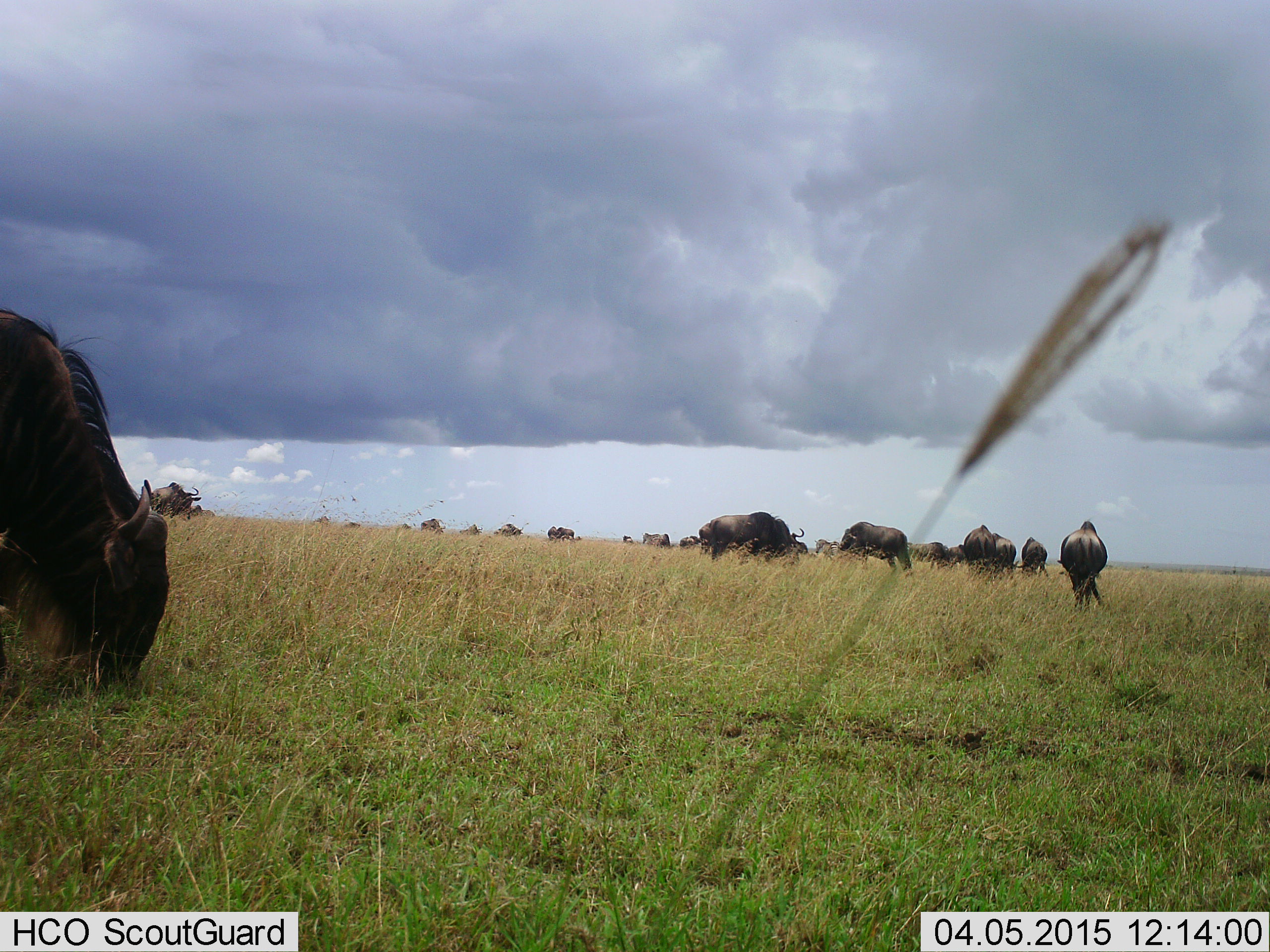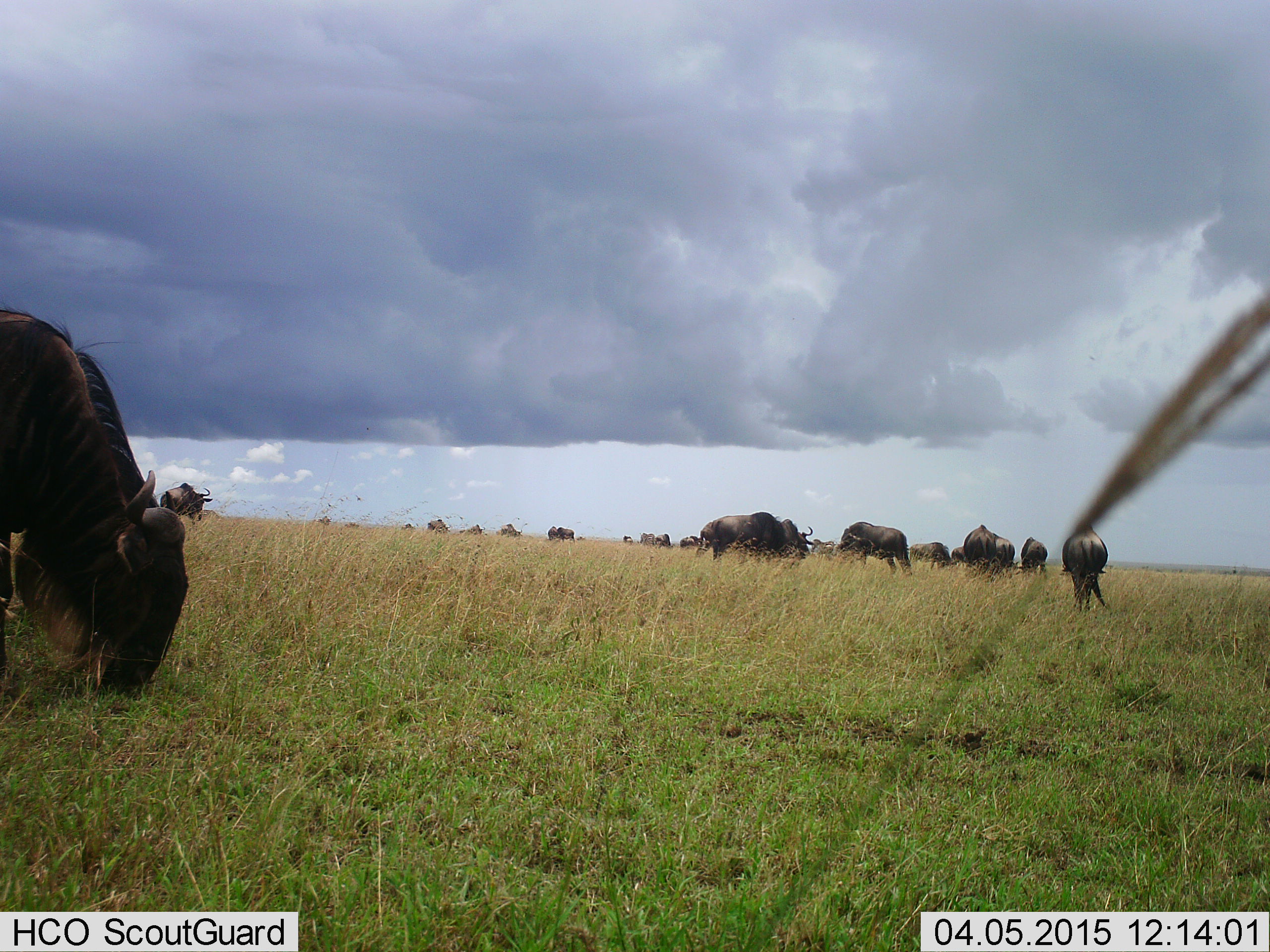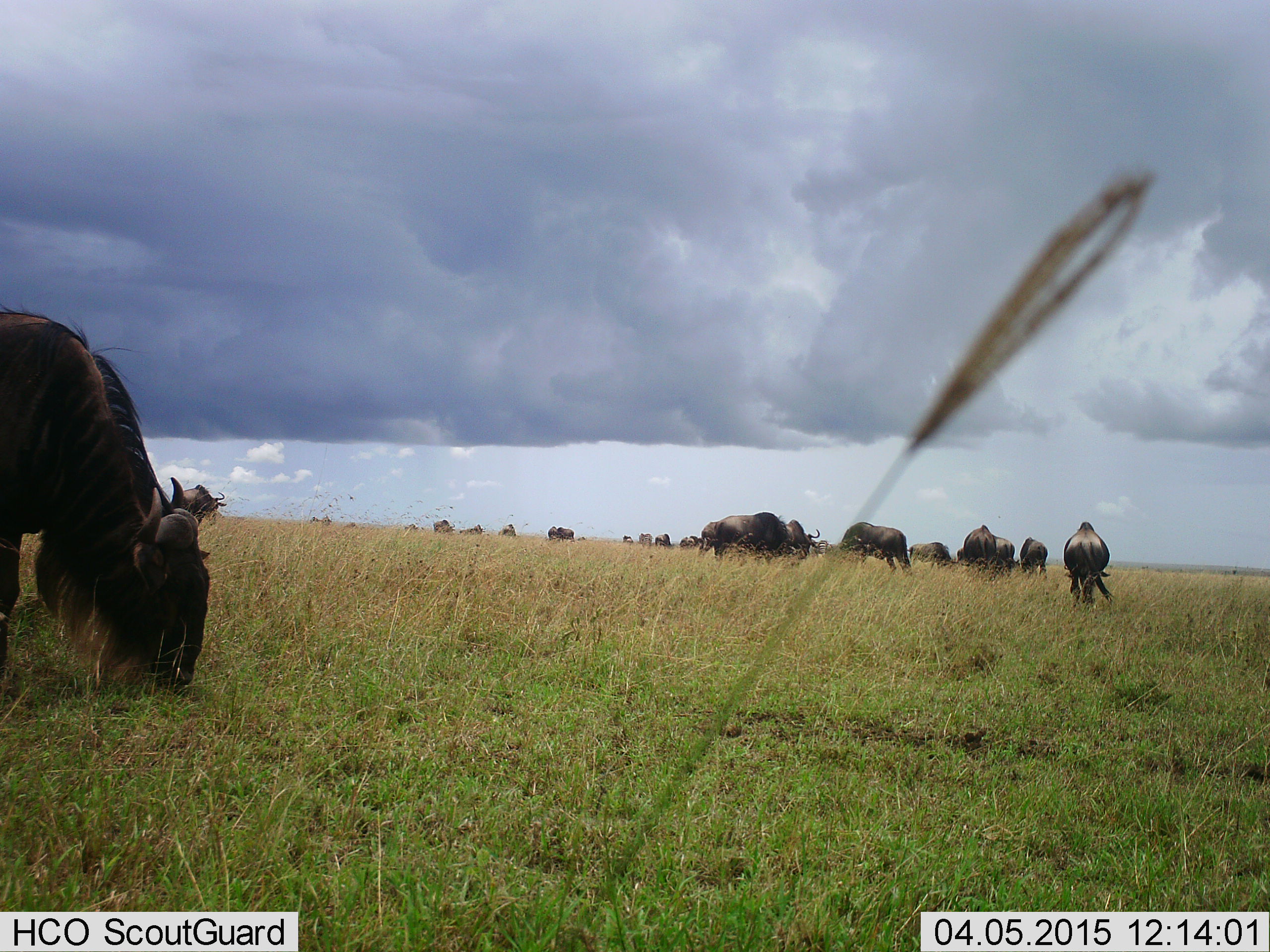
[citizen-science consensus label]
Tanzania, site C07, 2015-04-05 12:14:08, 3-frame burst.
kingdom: Animalia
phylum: Chordata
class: Mammalia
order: Artiodactyla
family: Bovidae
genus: Connochaetes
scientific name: Connochaetes taurinus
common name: blue wildebeest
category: wildebeest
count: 11-50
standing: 30%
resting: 0%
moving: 80%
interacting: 0%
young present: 0%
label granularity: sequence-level